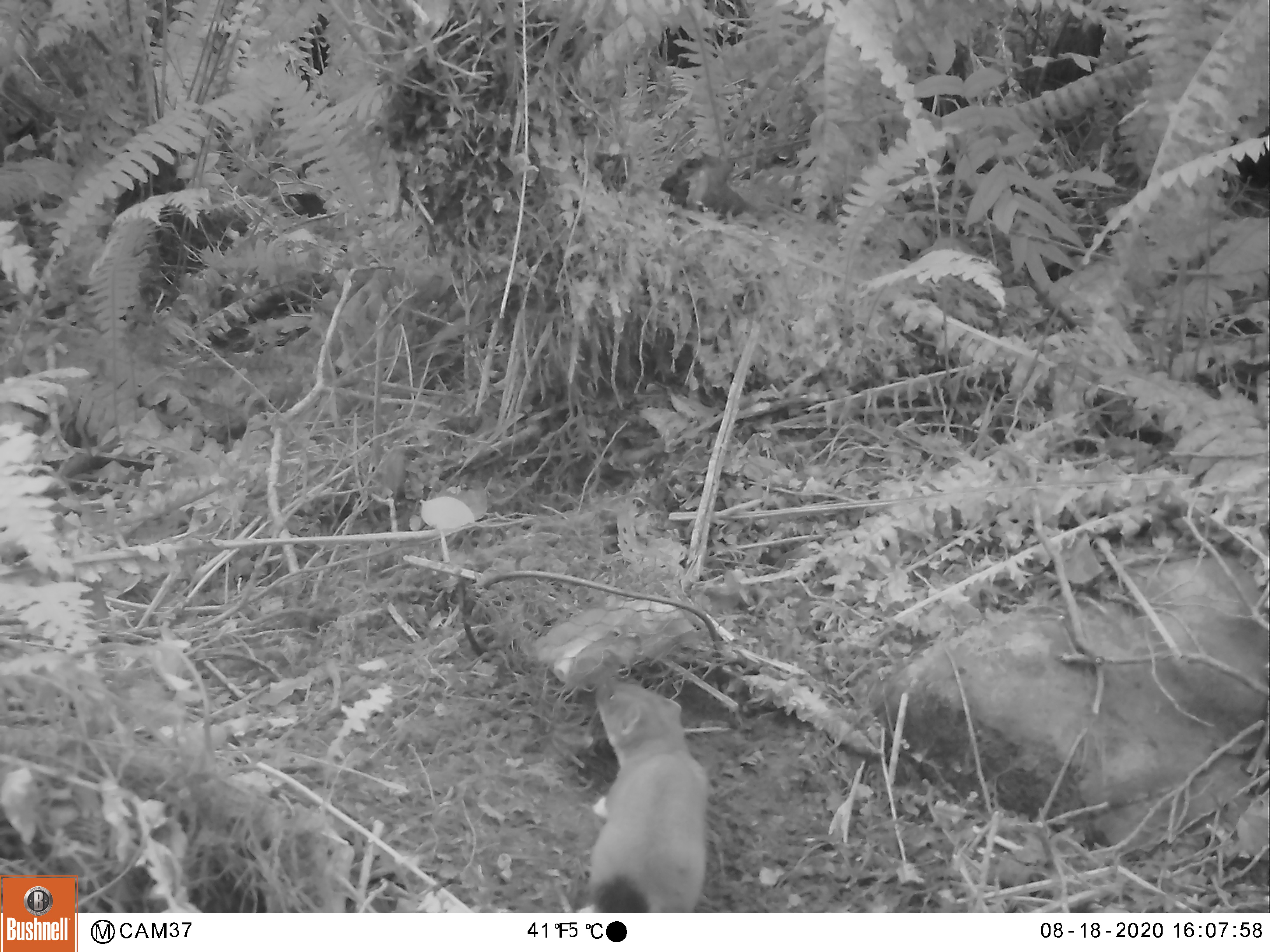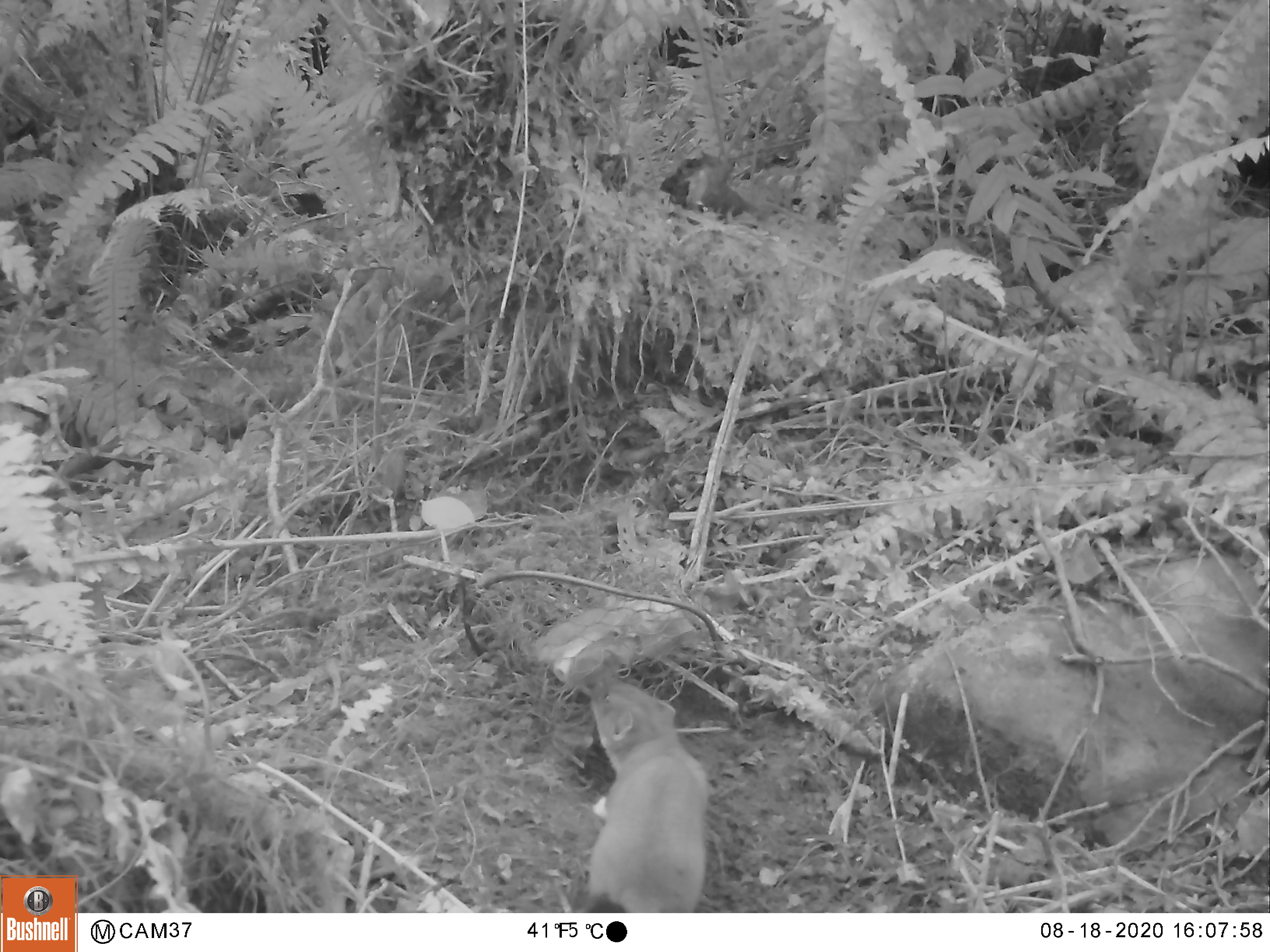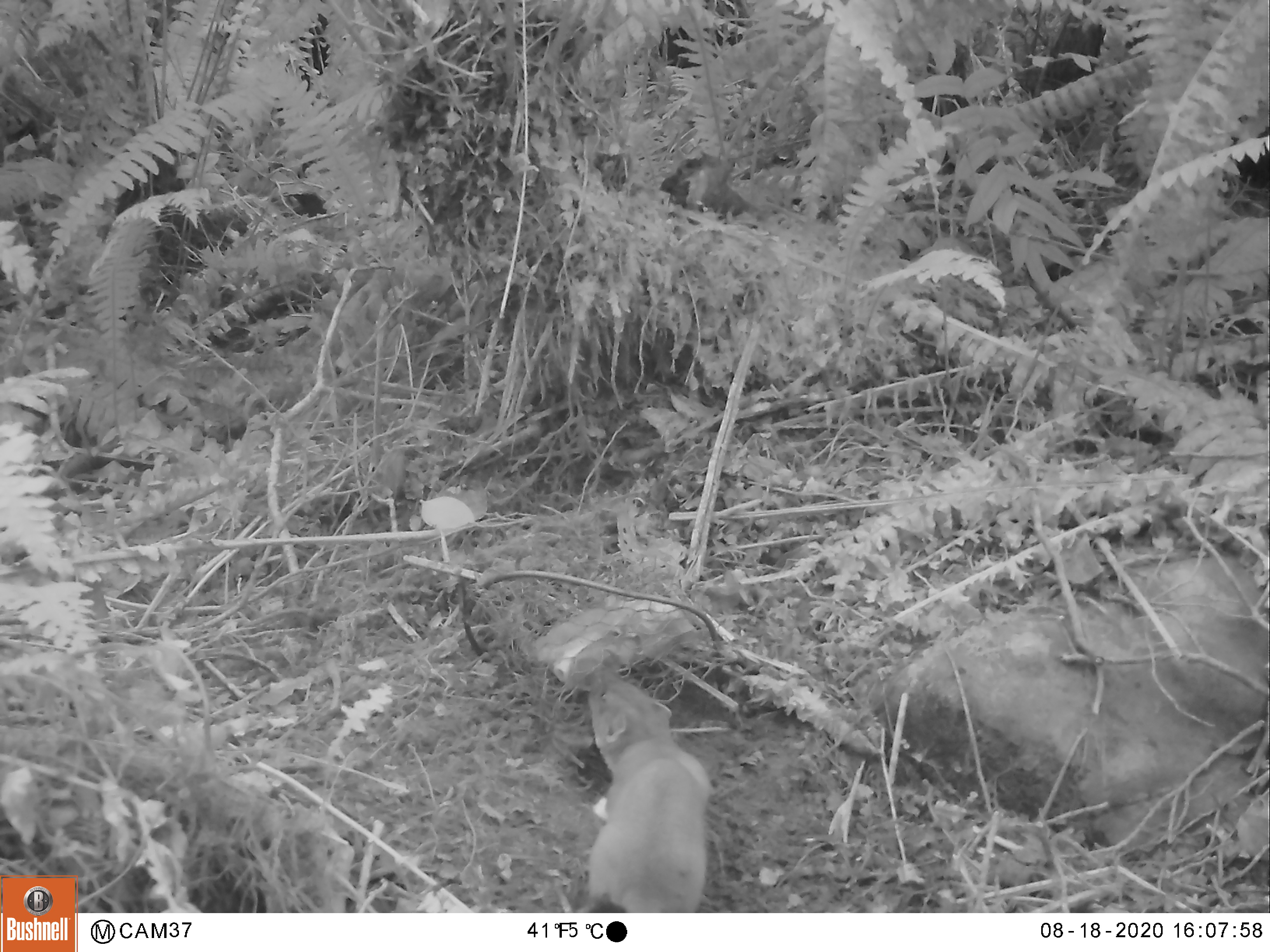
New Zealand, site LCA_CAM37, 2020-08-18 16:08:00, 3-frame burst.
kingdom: Animalia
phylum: Chordata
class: Mammalia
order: Carnivora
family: Mustelidae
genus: Mustela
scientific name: Mustela erminea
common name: stoat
Stoat (Mustela erminea).